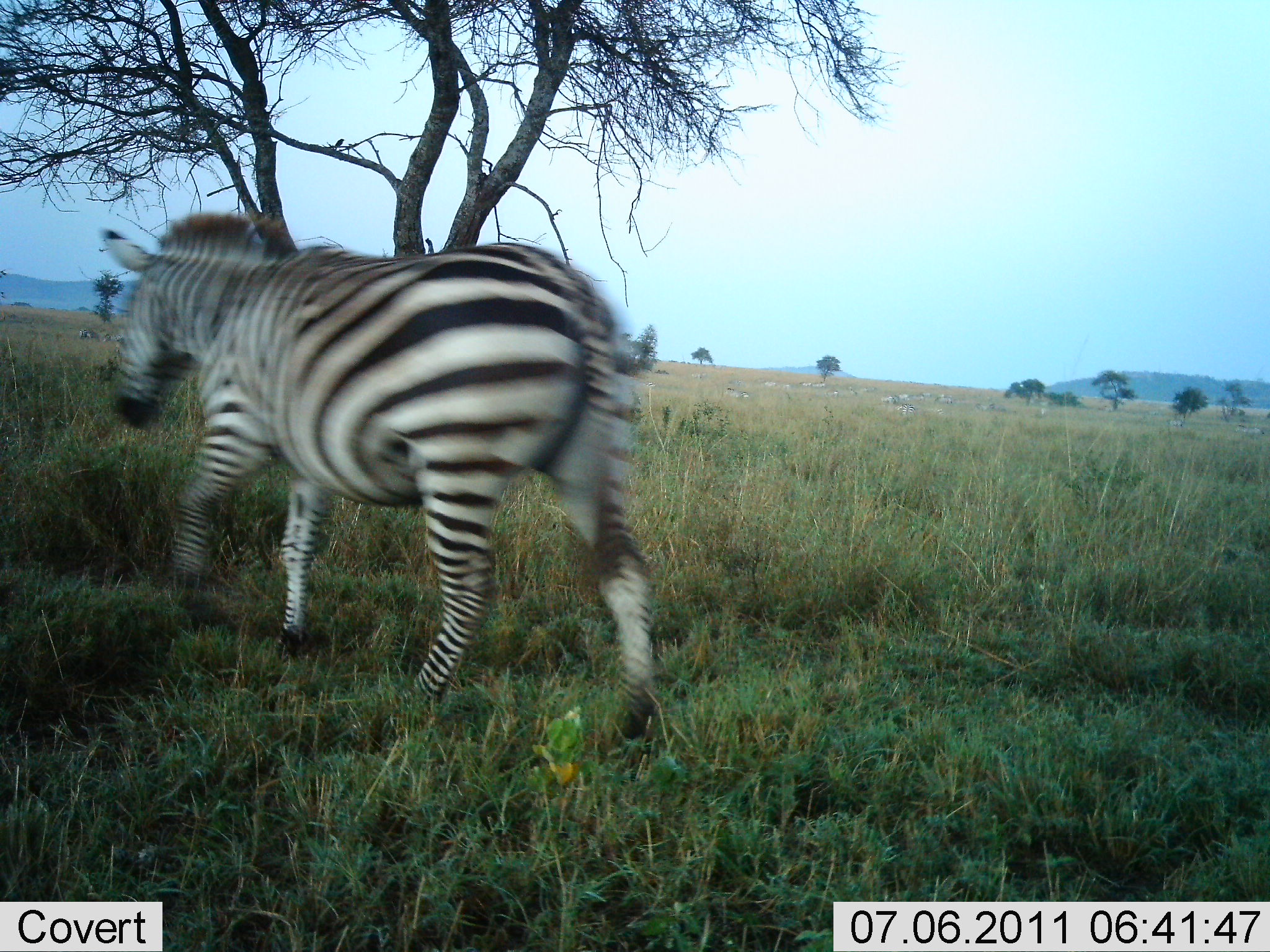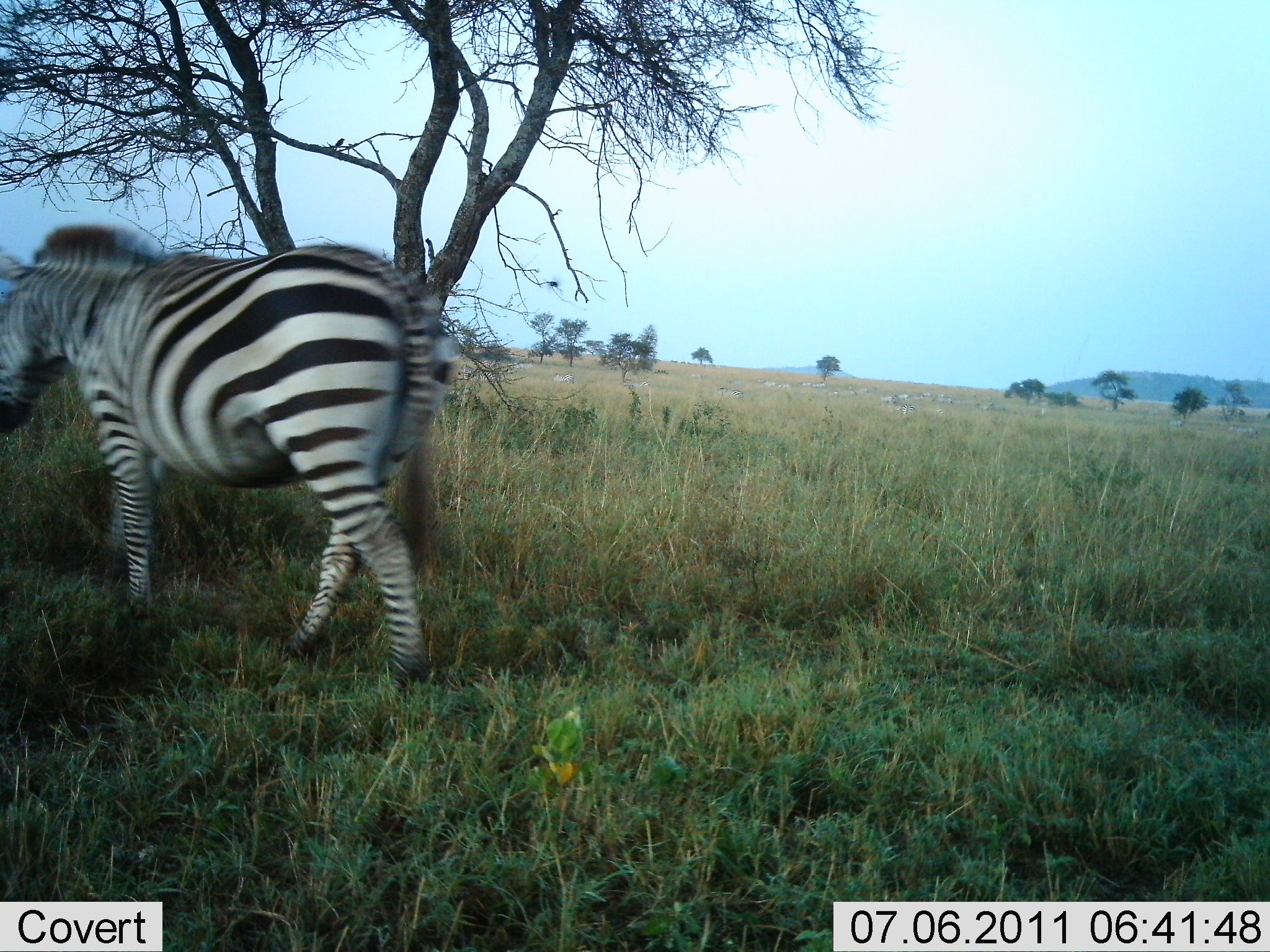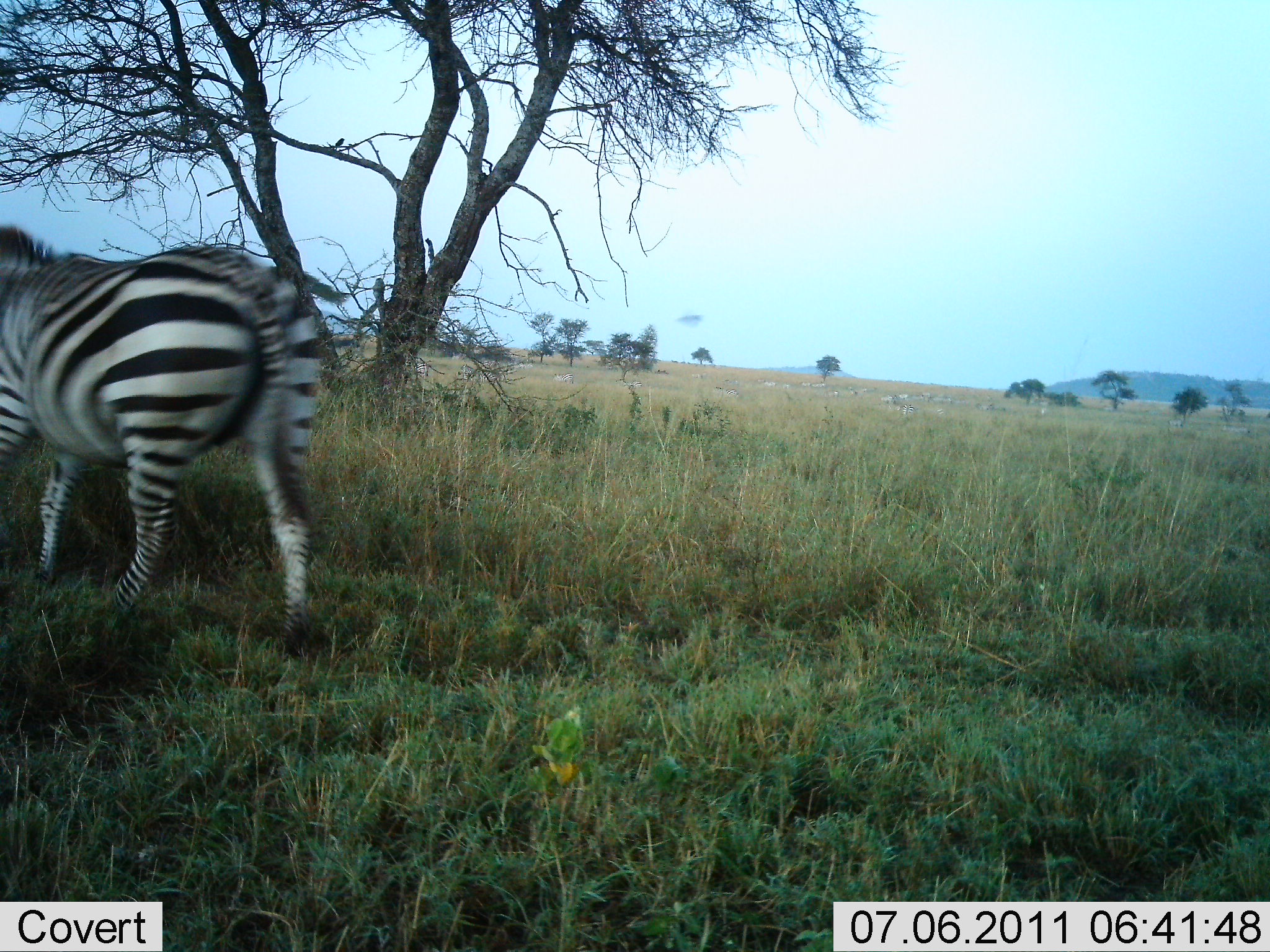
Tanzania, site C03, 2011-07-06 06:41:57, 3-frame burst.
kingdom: Animalia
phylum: Chordata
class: Mammalia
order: Perissodactyla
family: Equidae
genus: Equus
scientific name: Equus quagga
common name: plains zebra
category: zebra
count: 1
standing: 0%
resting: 0%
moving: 100%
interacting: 0%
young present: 0%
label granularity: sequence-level